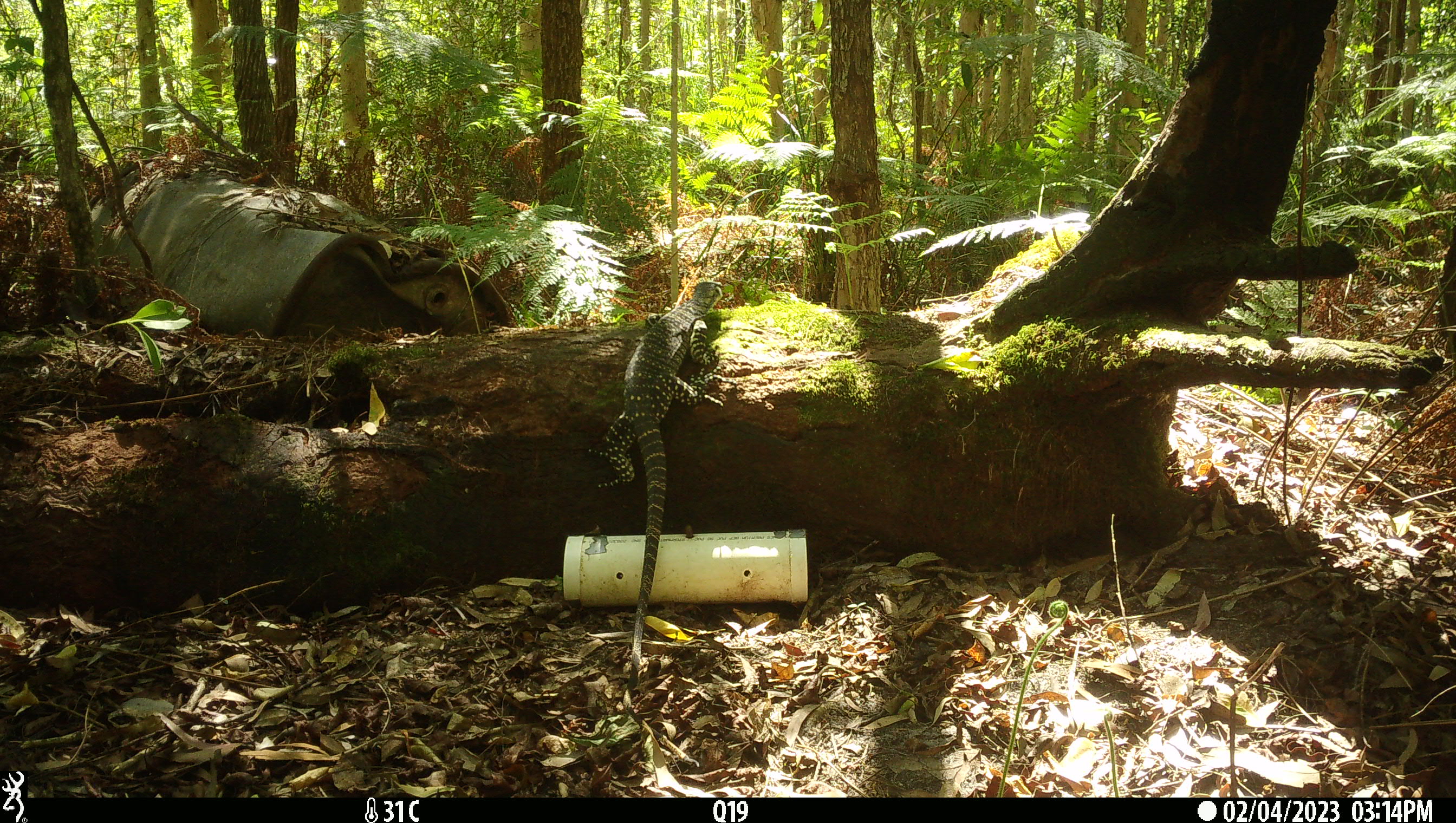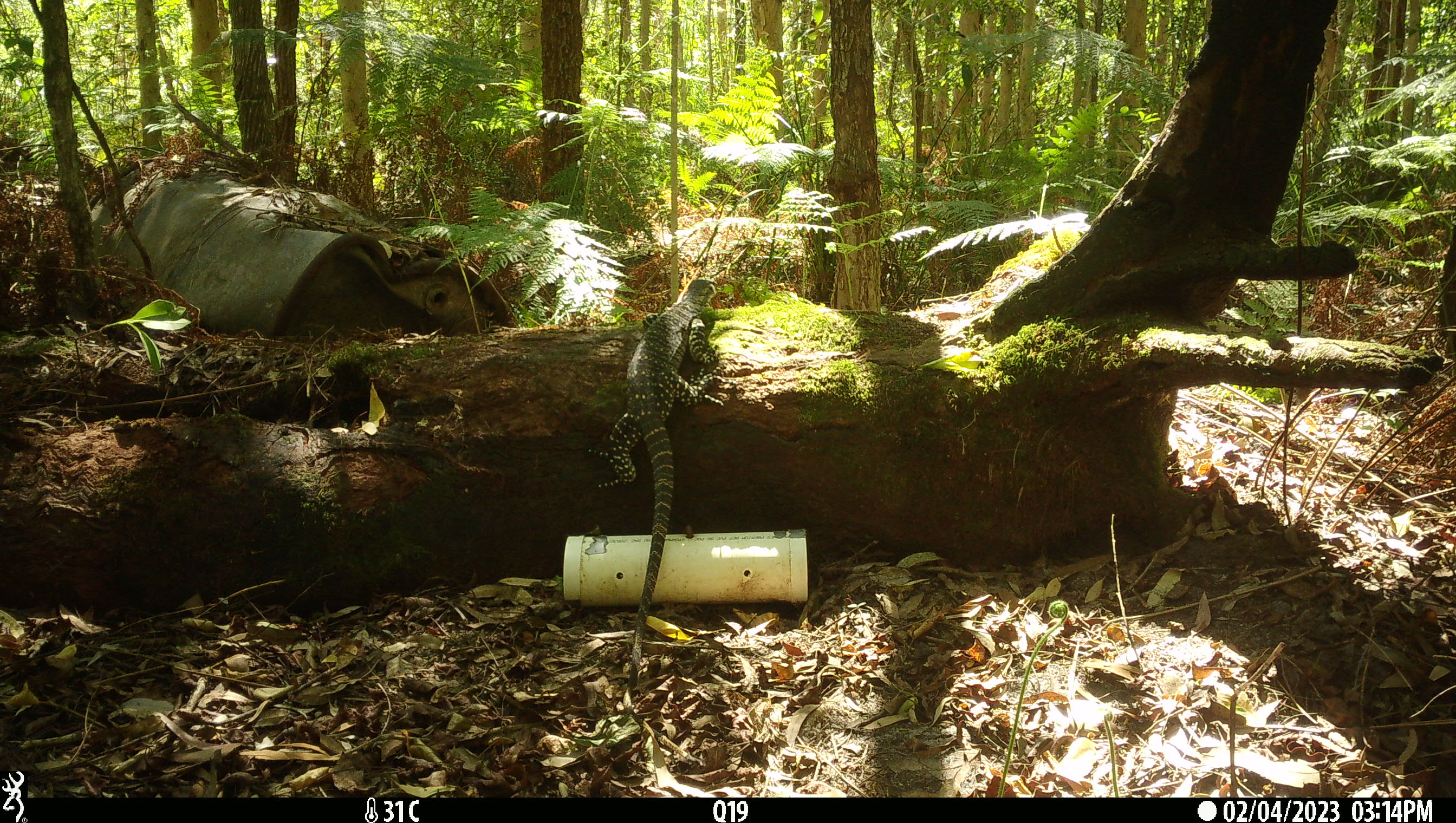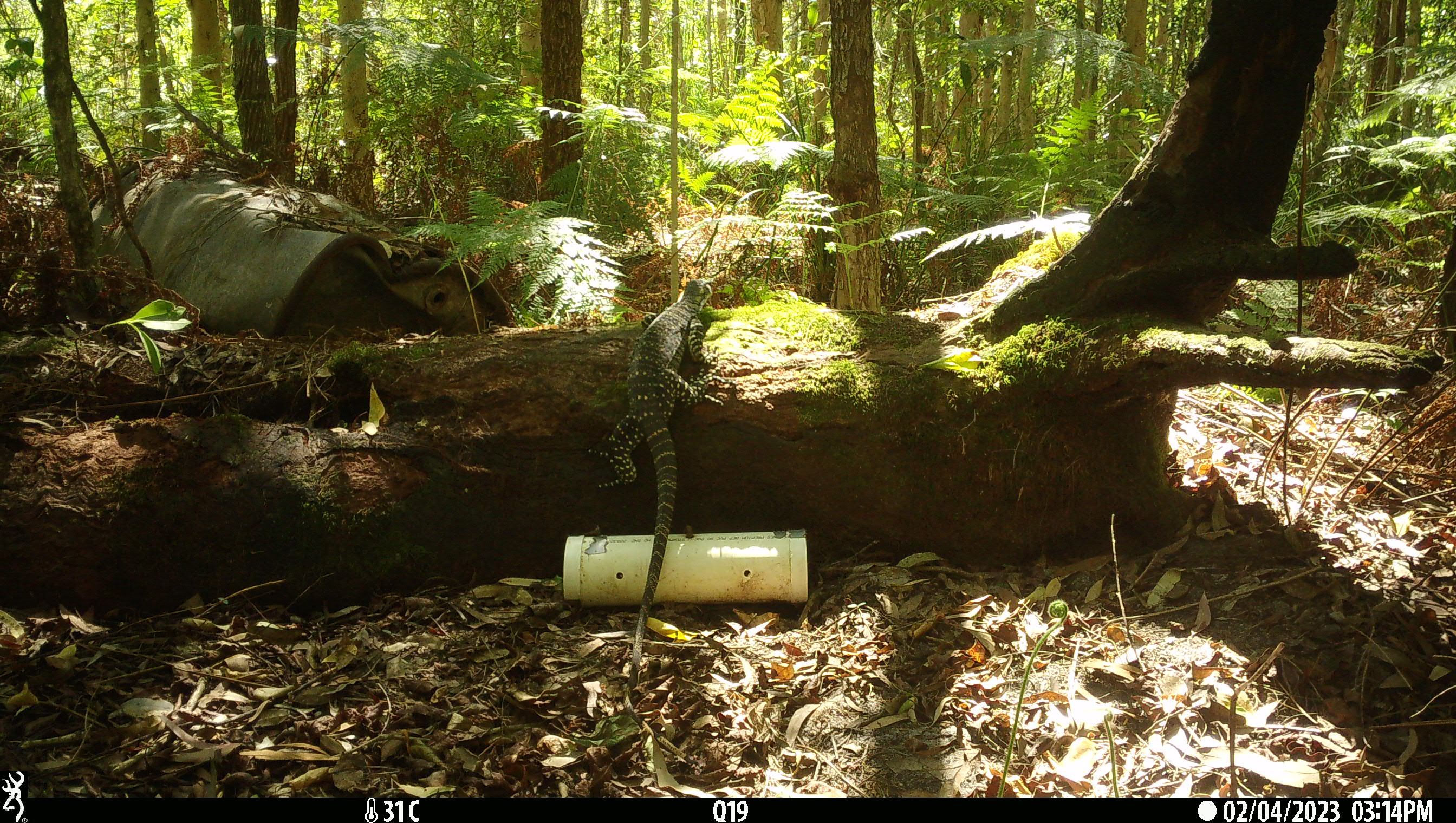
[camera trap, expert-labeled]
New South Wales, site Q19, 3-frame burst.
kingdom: Animalia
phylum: Chordata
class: Reptilia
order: Squamata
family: Varanidae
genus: Varanus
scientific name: Varanus varius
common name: lace monitor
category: goanna